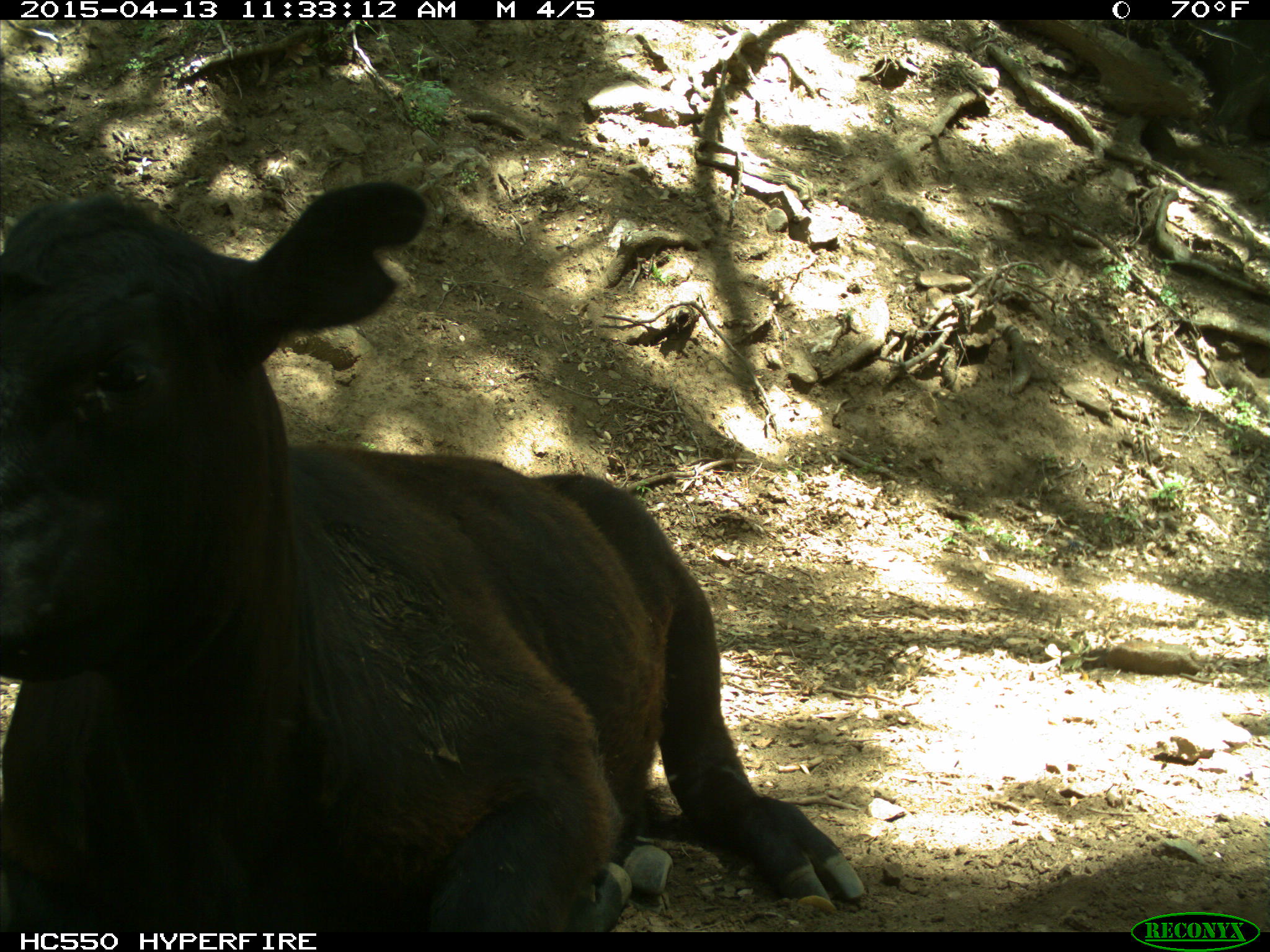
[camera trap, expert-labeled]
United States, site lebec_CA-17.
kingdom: Animalia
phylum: Chordata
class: Mammalia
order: Artiodactyla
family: Bovidae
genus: Bos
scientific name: Bos taurus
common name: domestic cow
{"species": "Bos taurus (domestic cow)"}